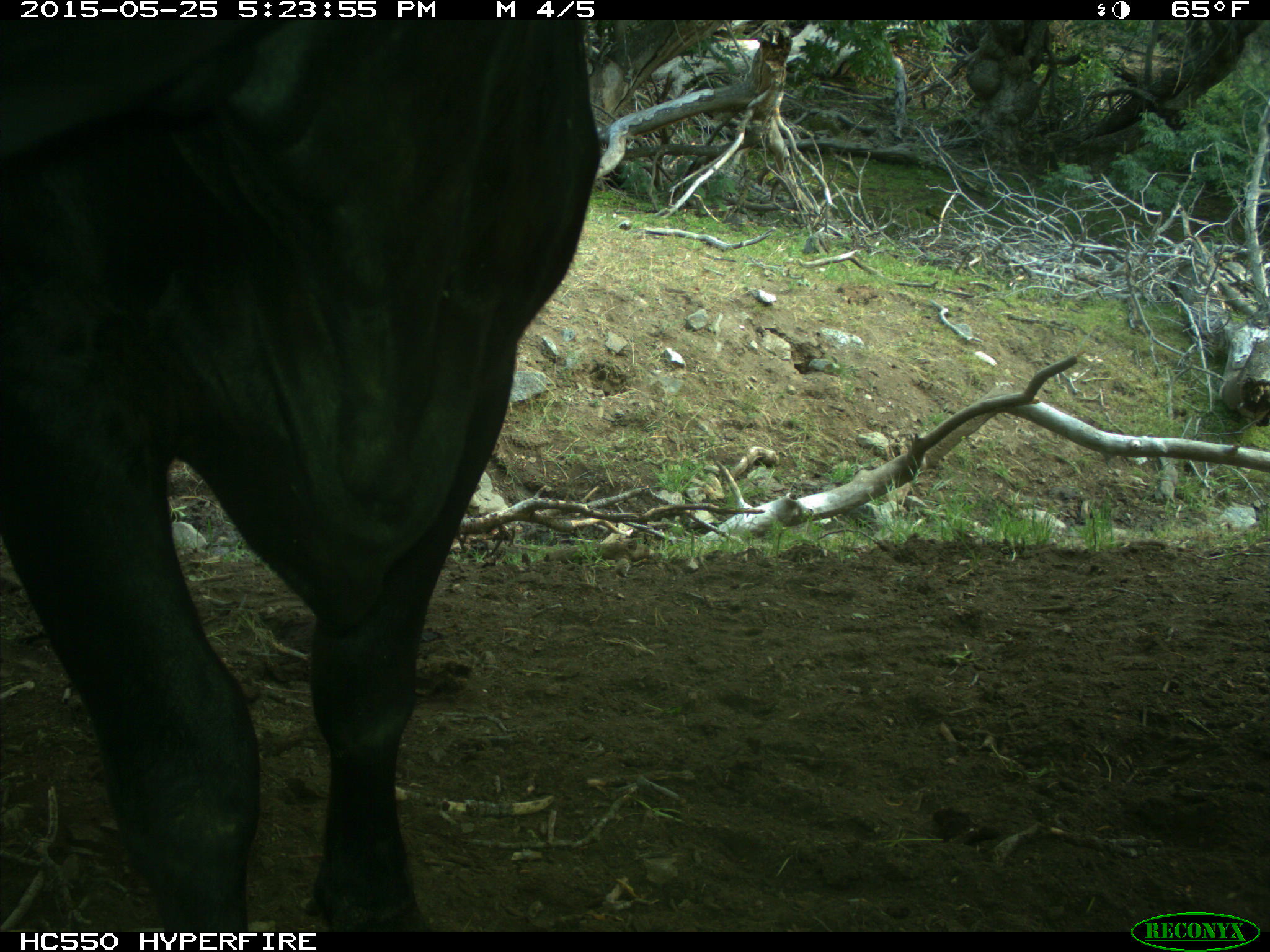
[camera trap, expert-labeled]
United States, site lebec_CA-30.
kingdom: Animalia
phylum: Chordata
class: Mammalia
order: Artiodactyla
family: Bovidae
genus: Bos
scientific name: Bos taurus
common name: domestic cow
Bos taurus (domestic cow).